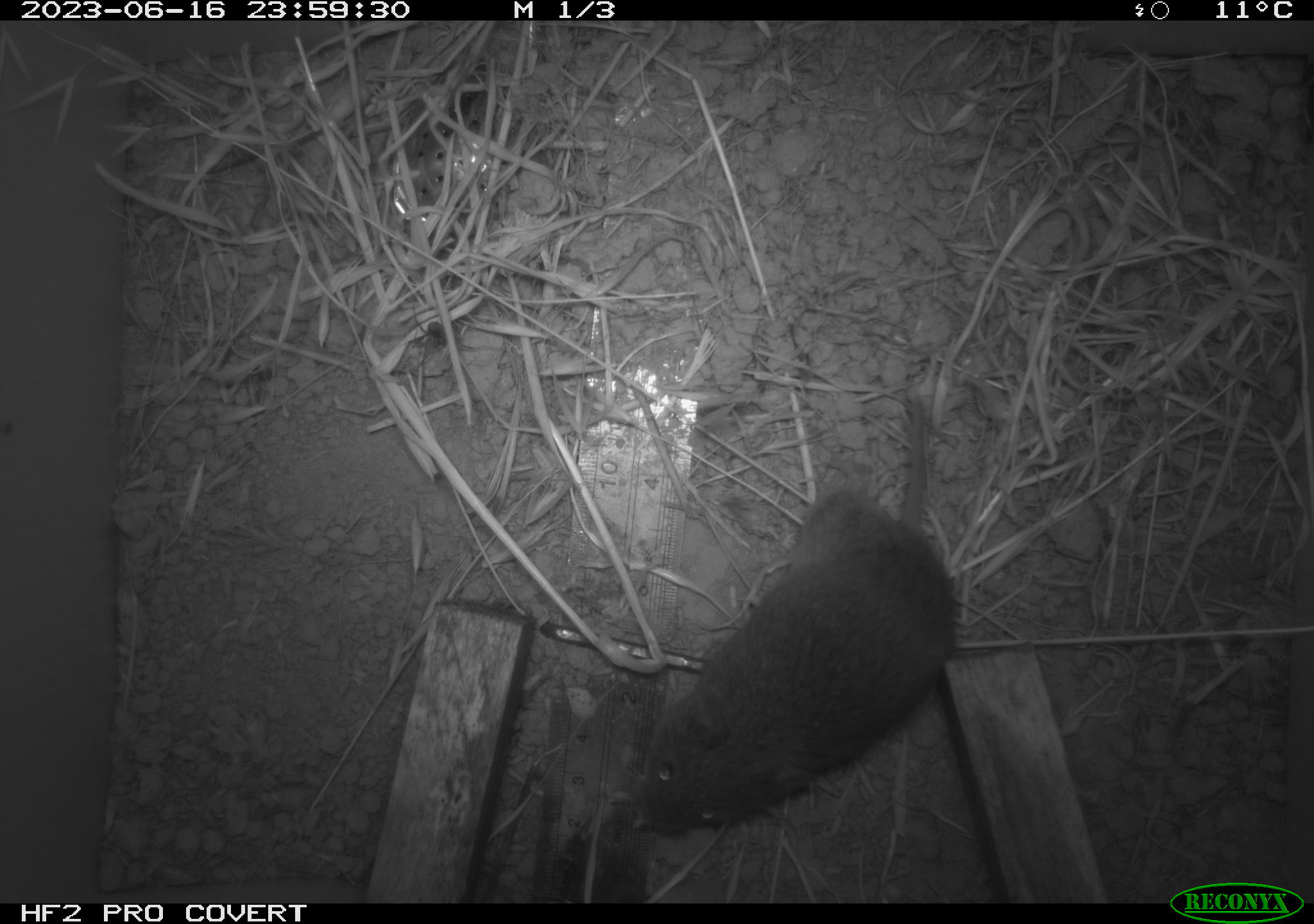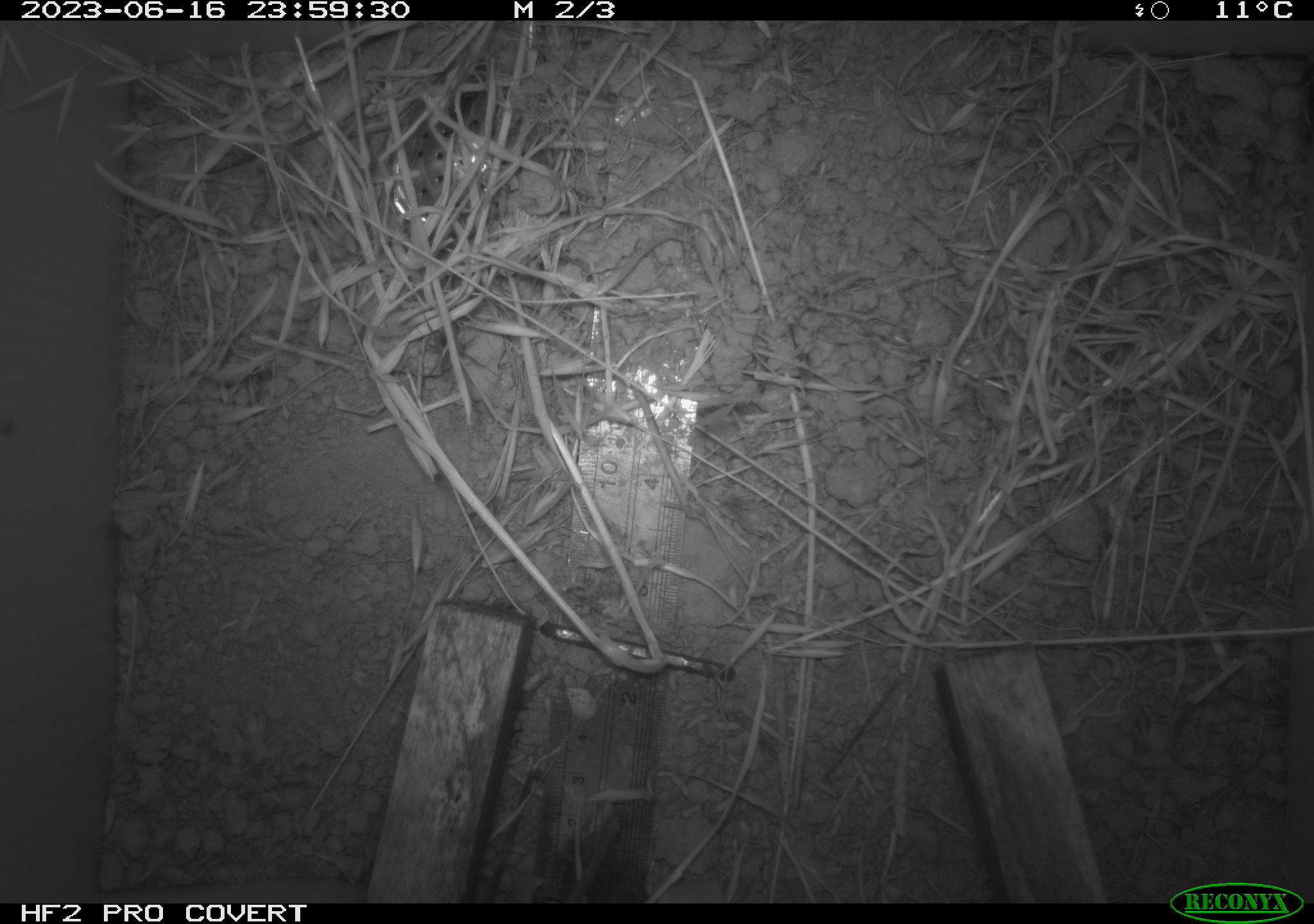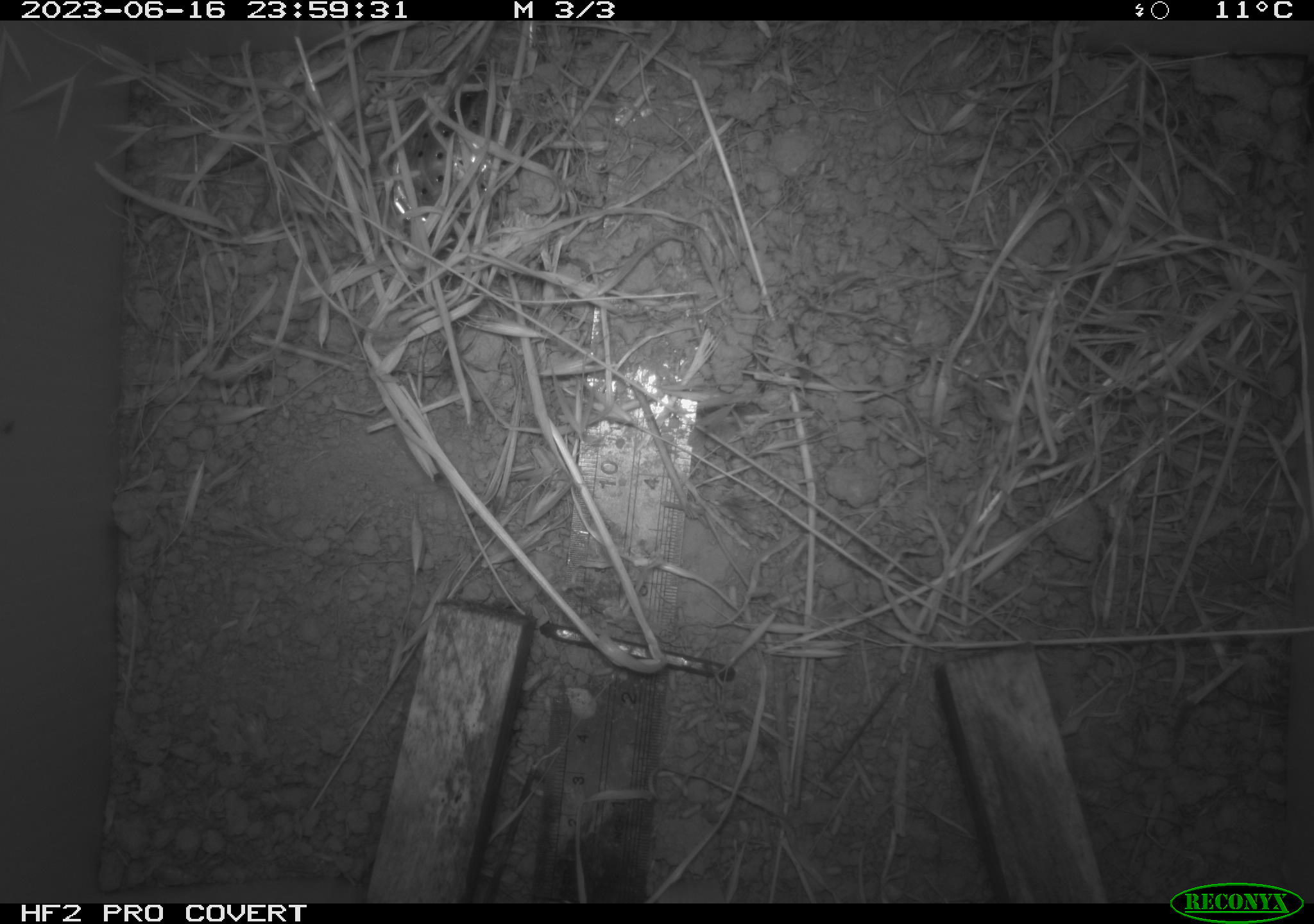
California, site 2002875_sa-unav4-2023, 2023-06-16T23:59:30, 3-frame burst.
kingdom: Animalia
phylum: Chordata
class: Mammalia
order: Rodentia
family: Cricetidae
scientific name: Arvicolinae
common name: voles, lemmings, and muskrats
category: arvicolinae subfamily